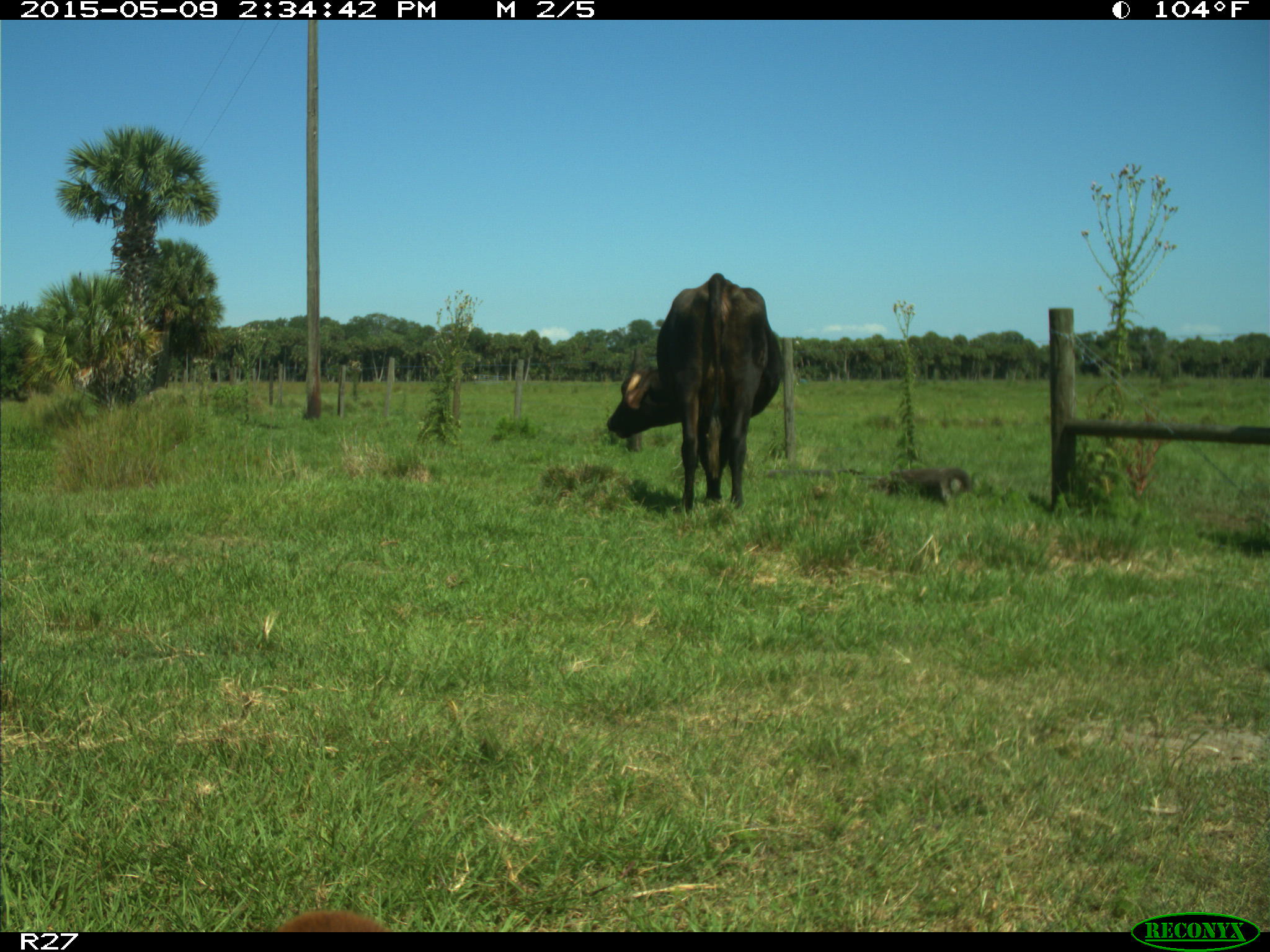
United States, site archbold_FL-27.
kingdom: Animalia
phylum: Chordata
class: Mammalia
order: Artiodactyla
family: Bovidae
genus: Bos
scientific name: Bos taurus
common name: domestic cow